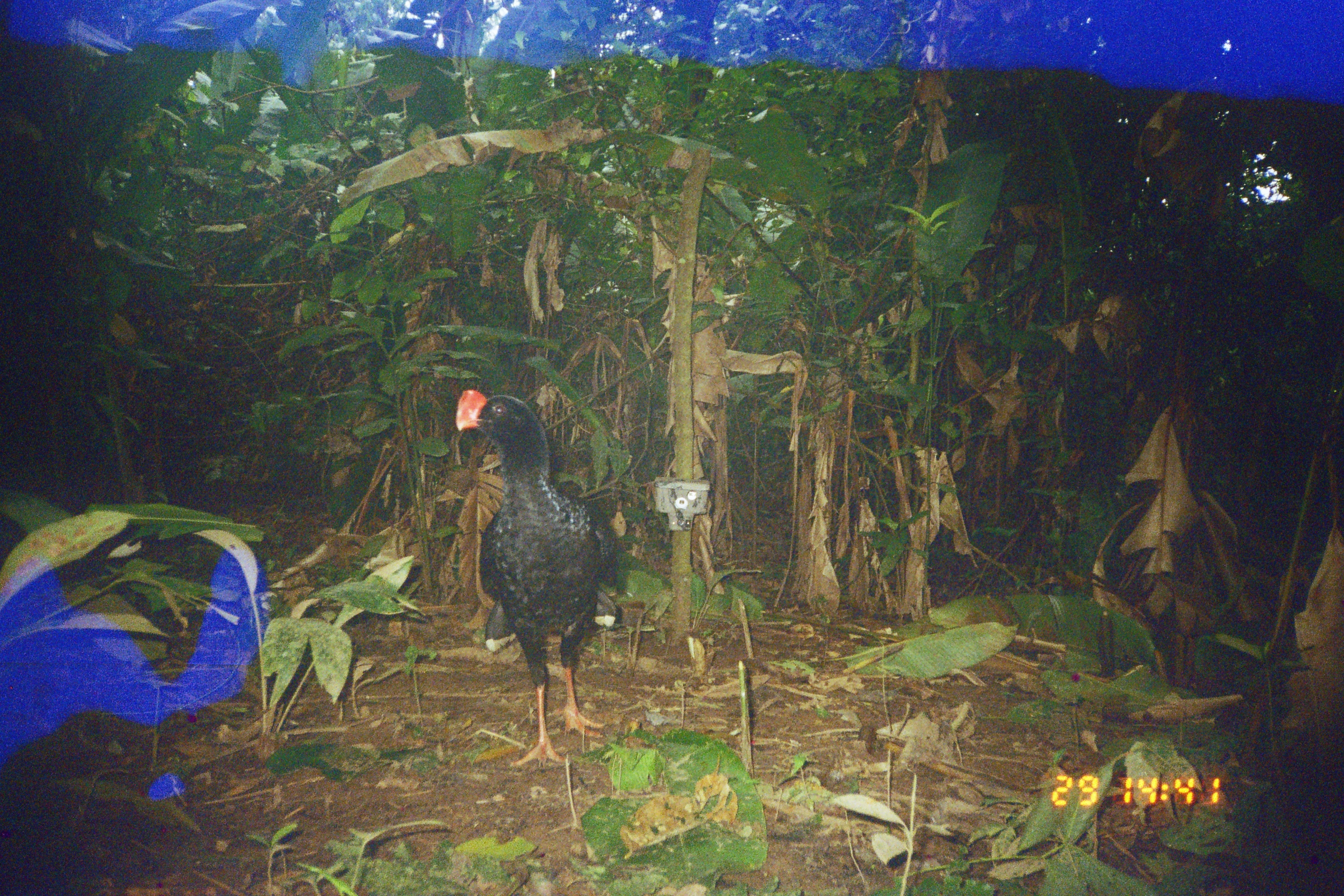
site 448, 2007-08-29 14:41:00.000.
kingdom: Animalia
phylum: Chordata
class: Aves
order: Galliformes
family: Cracidae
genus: Mitu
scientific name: Mitu tuberosum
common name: razor-billed curassow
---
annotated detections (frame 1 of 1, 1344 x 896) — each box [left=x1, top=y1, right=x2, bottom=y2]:
mitu tuberosum: [left=453, top=388, right=612, bottom=770]